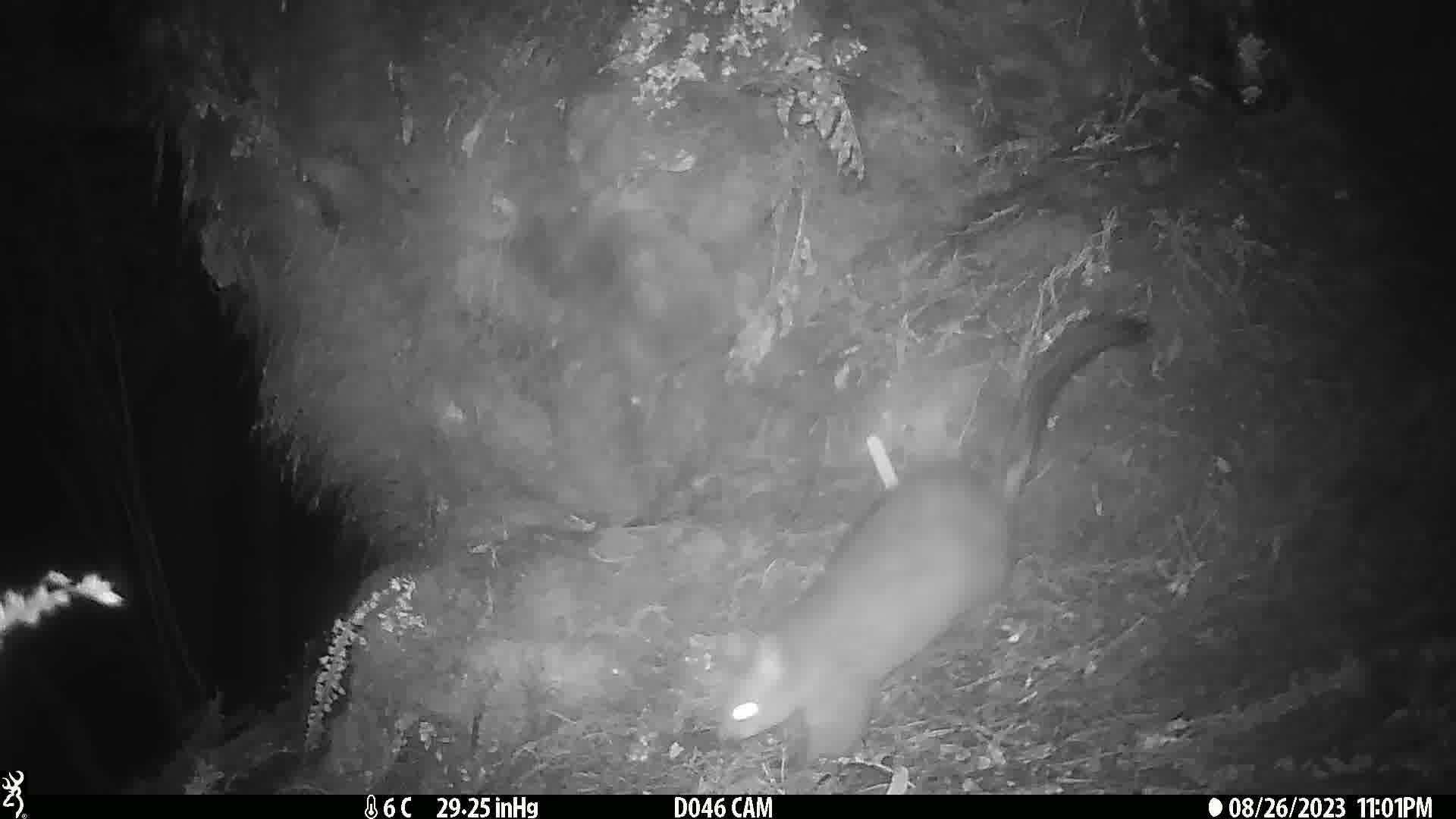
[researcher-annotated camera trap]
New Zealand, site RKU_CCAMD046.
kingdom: Animalia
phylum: Chordata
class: Mammalia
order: Diprotodontia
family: Phalangeridae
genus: Trichosurus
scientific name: Trichosurus vulpecula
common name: common brushtail possum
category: possum